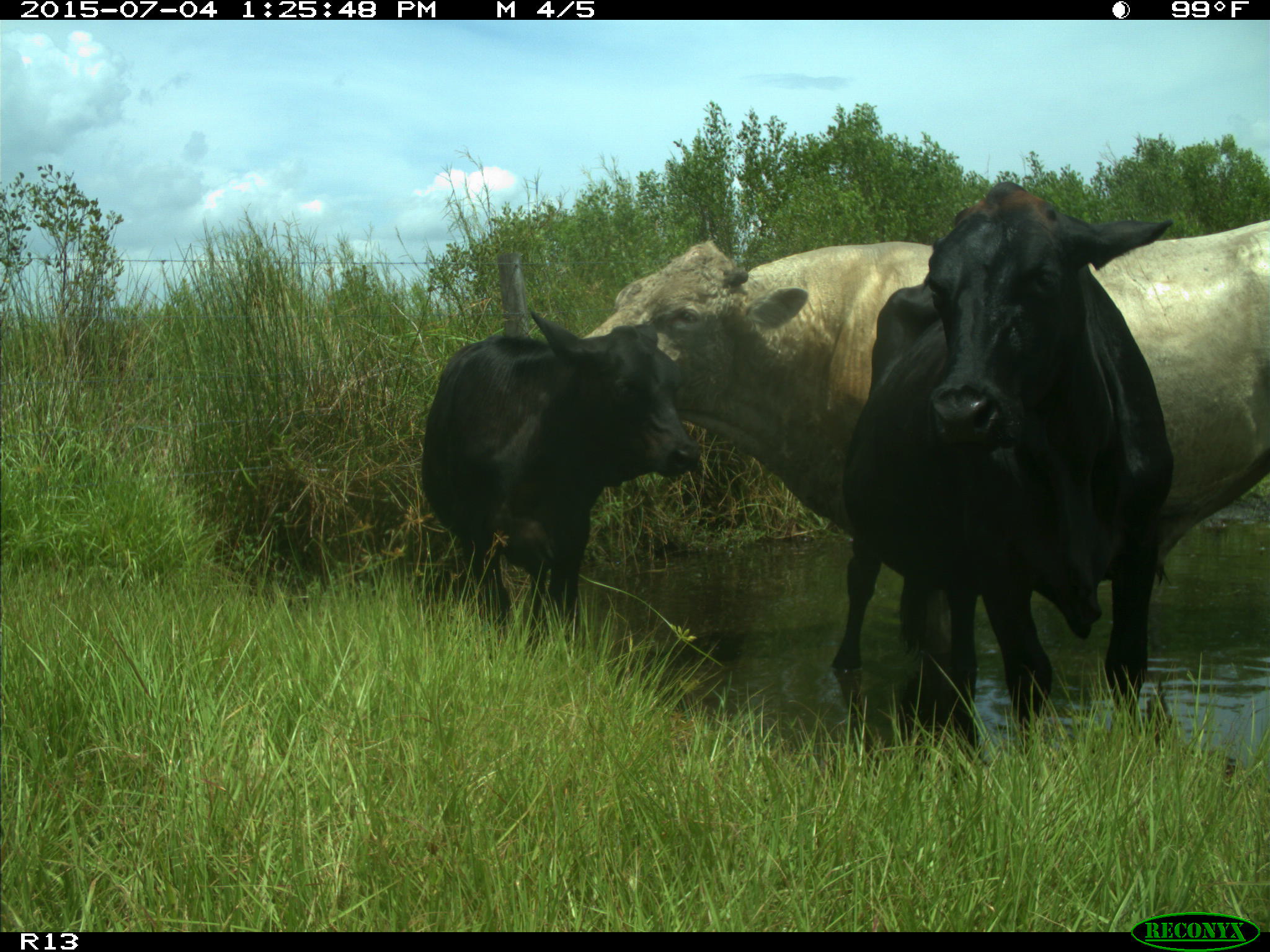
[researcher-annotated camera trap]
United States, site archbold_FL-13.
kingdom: Animalia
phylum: Chordata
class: Mammalia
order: Artiodactyla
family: Bovidae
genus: Bos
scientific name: Bos taurus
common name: domestic cow